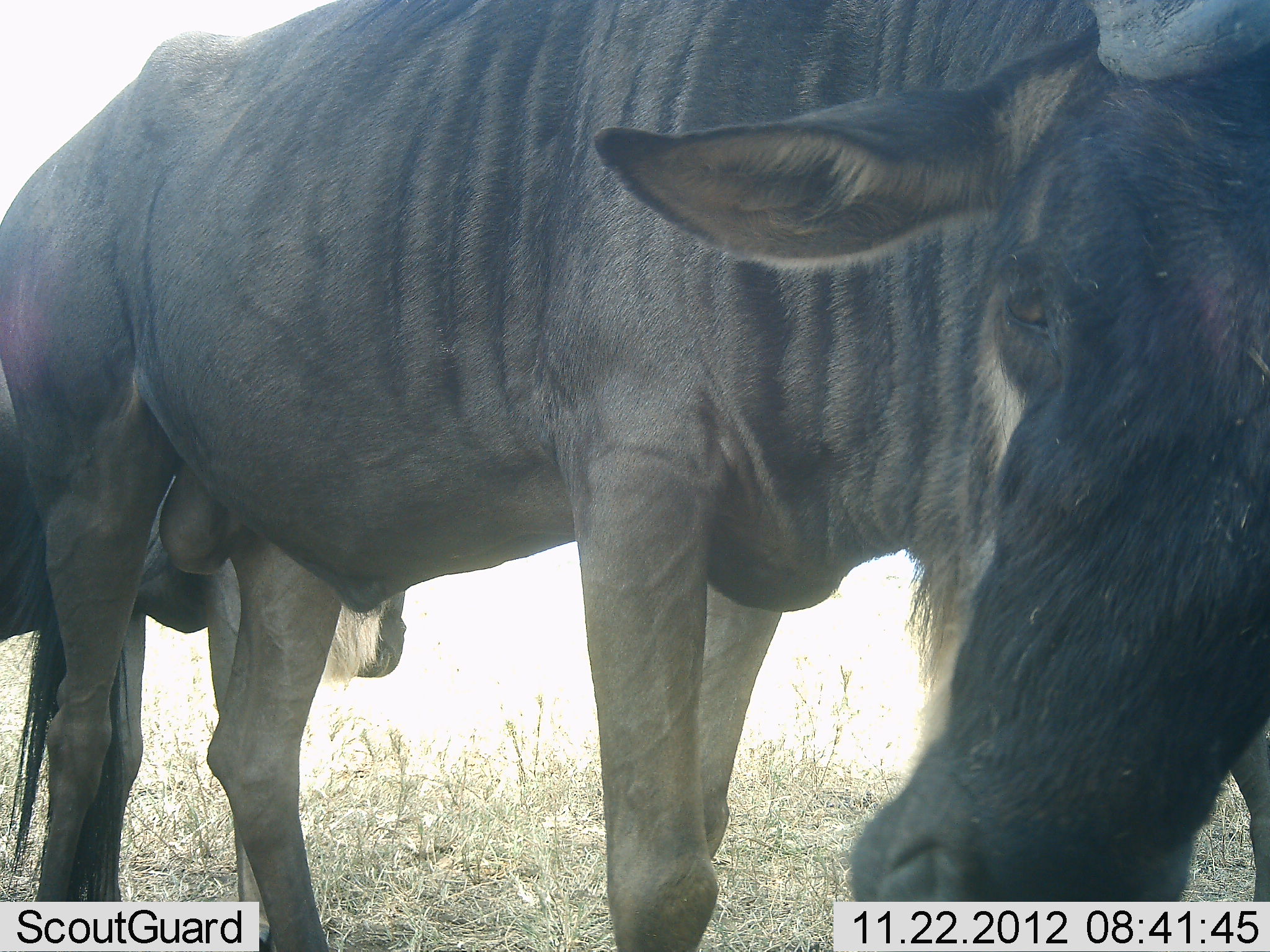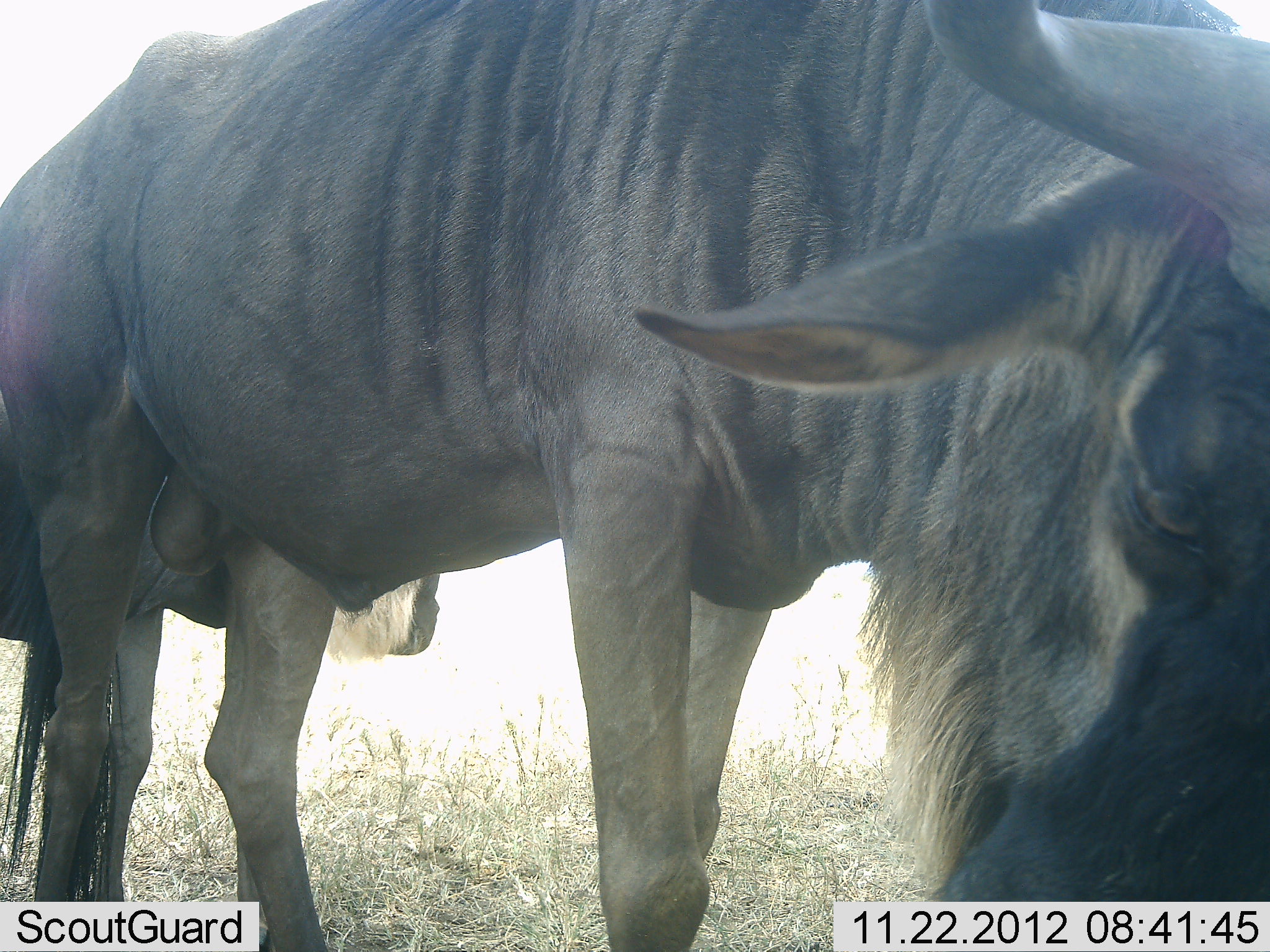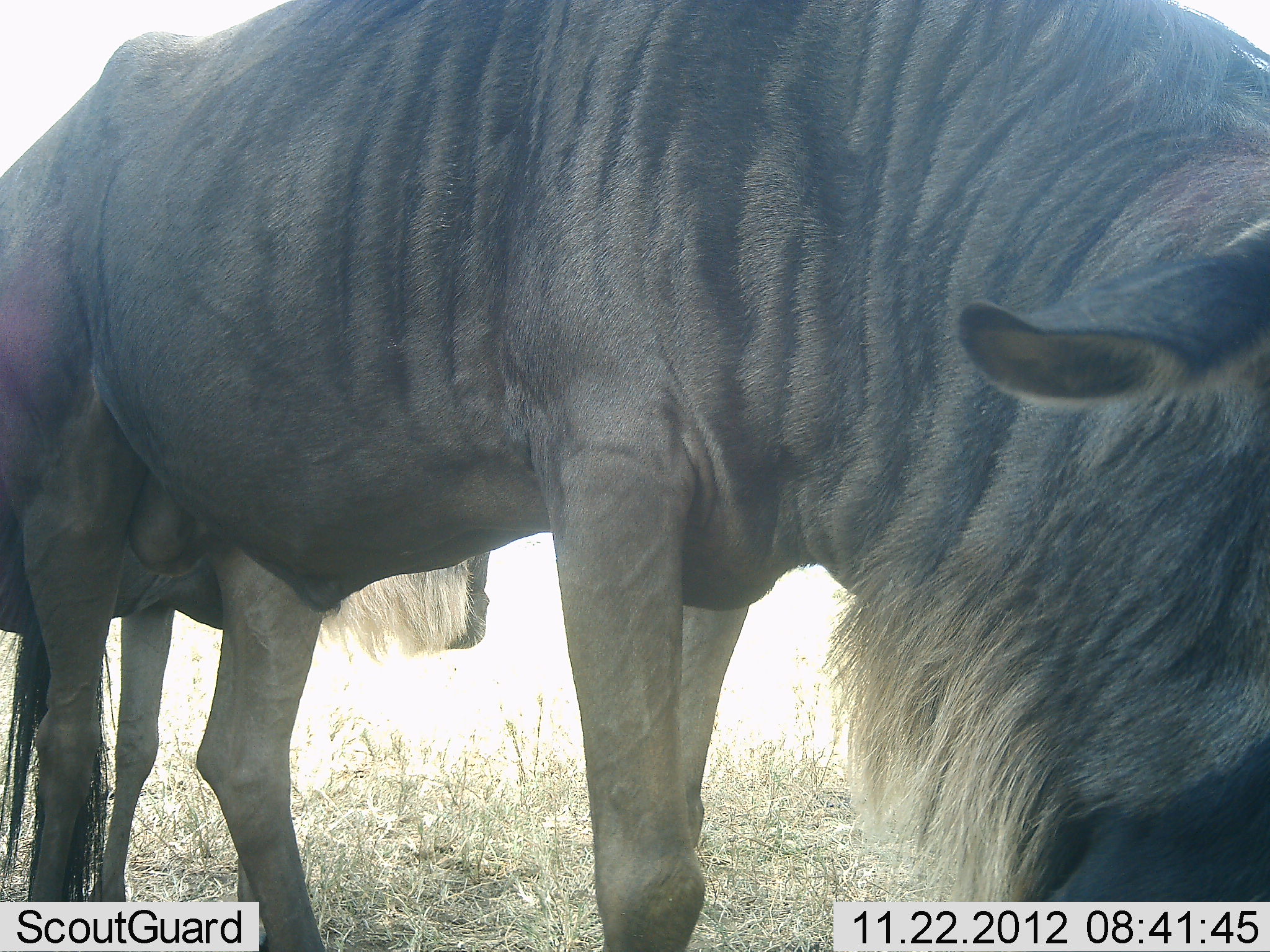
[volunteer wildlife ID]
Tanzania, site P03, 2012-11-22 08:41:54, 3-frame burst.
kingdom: Animalia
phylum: Chordata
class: Mammalia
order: Artiodactyla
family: Bovidae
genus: Connochaetes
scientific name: Connochaetes taurinus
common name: blue wildebeest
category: wildebeest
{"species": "wildebeest (blue wildebeest) (Connochaetes taurinus)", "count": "2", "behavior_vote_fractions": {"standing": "60%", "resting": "0%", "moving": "0%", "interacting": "10%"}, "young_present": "10%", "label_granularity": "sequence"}